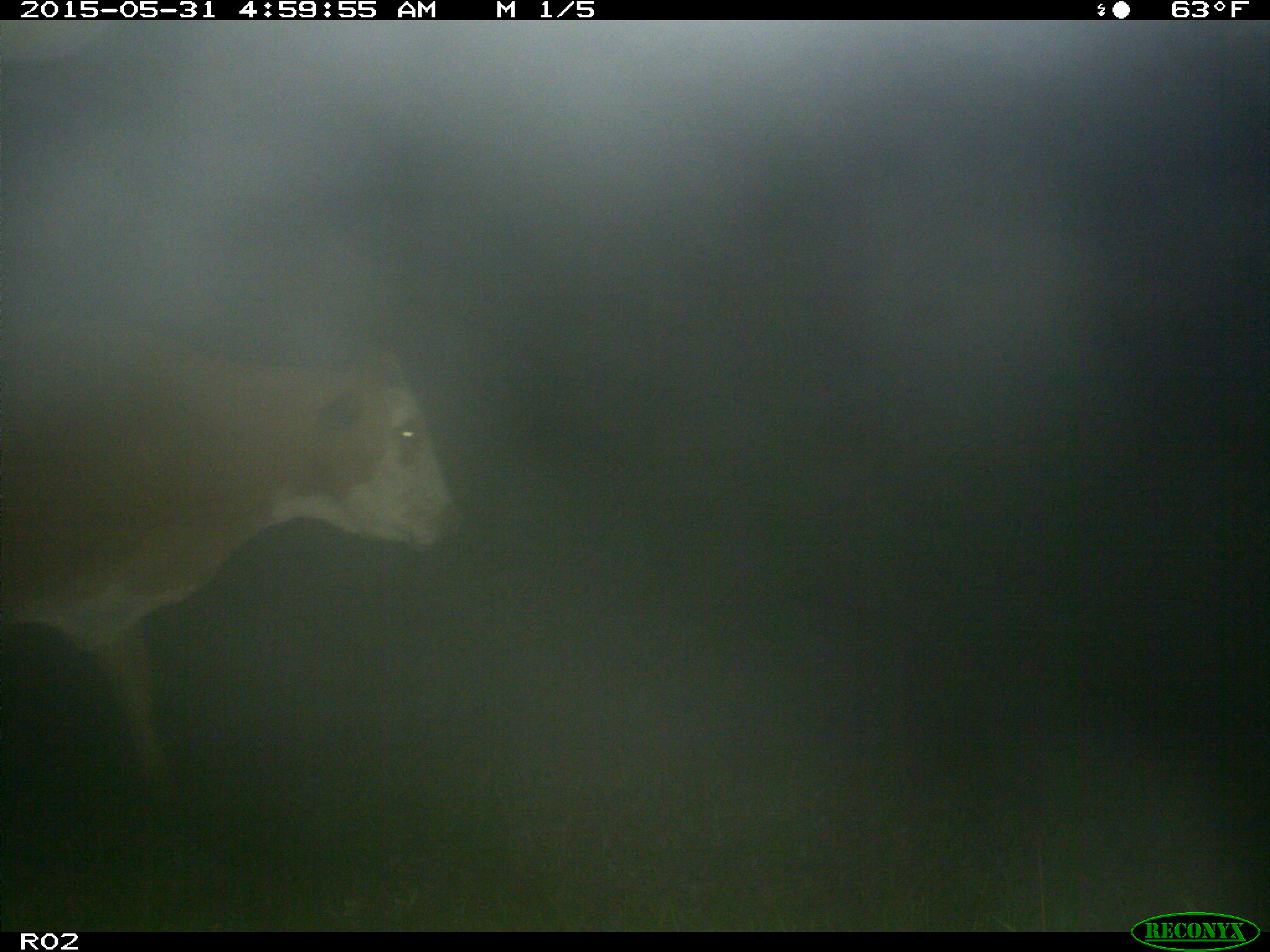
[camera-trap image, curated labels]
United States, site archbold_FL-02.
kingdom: Animalia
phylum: Chordata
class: Mammalia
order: Artiodactyla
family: Bovidae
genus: Bos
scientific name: Bos taurus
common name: domestic cow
Bos taurus (domestic cow).